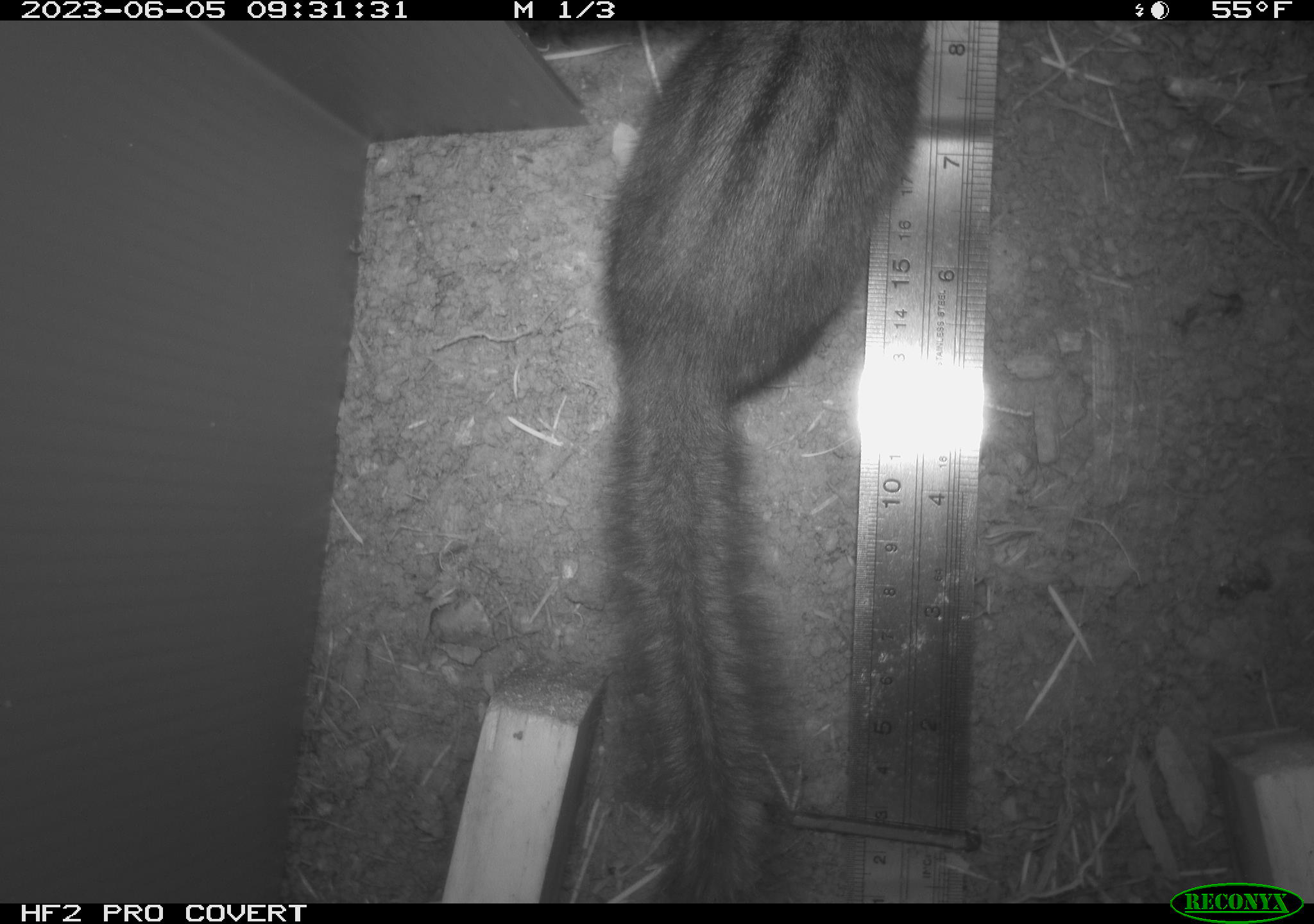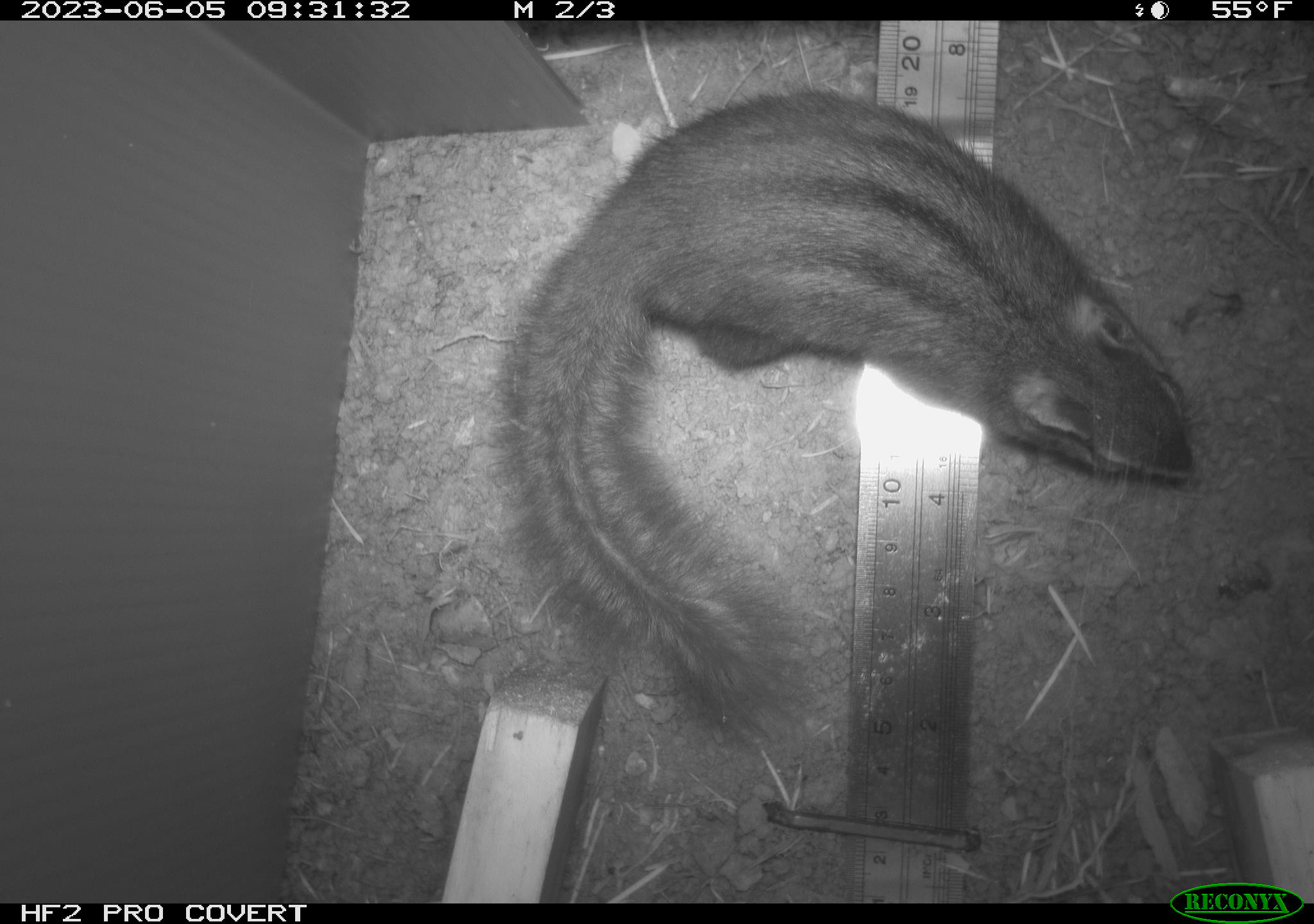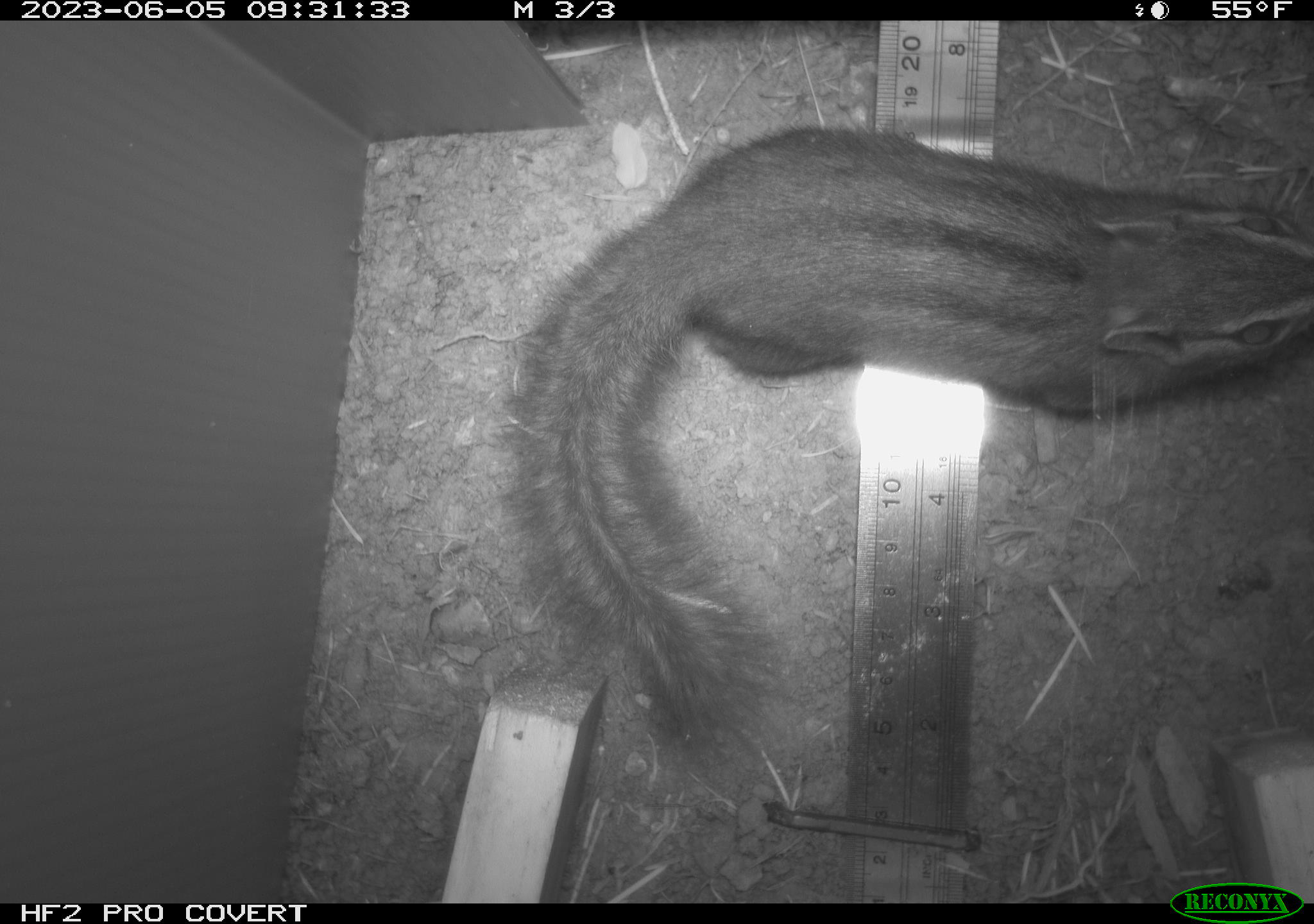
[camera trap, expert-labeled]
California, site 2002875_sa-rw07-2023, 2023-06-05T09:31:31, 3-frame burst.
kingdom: Animalia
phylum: Chordata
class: Mammalia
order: Rodentia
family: Sciuridae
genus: Neotamias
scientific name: Neotamias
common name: western chipmunks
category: neotamias species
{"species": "neotamias species (western chipmunks) (Neotamias)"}